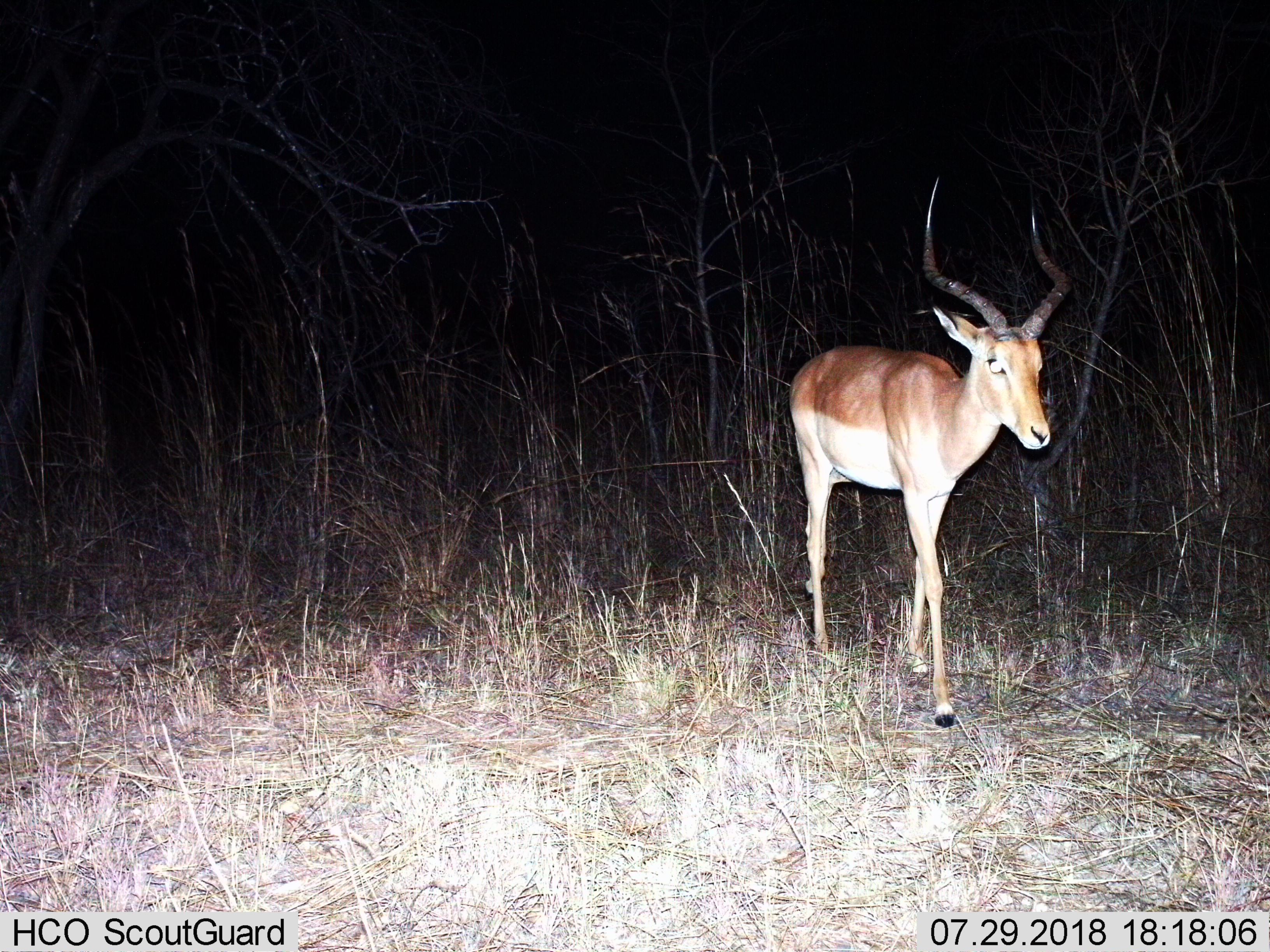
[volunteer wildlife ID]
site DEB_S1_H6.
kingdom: Animalia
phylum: Chordata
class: Mammalia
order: Artiodactyla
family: Bovidae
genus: Aepyceros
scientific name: Aepyceros melampus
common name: impala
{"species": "impala (Aepyceros melampus)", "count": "1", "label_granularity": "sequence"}